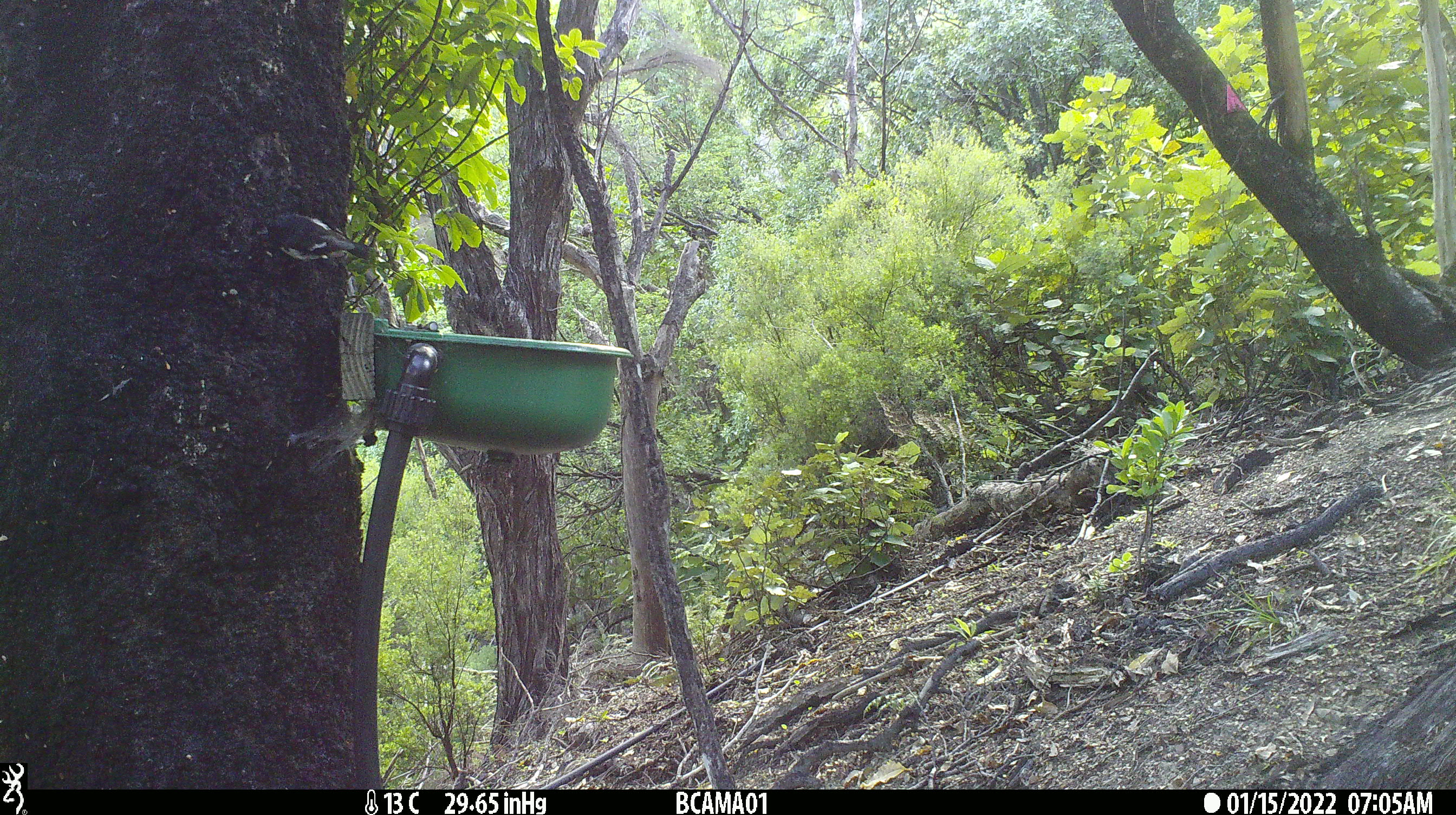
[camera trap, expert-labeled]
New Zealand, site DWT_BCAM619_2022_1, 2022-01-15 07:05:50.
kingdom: Animalia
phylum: Chordata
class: Aves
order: Passeriformes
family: Petroicidae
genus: Petroica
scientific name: Petroica macrocephala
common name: tomtit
Tomtit (Petroica macrocephala).